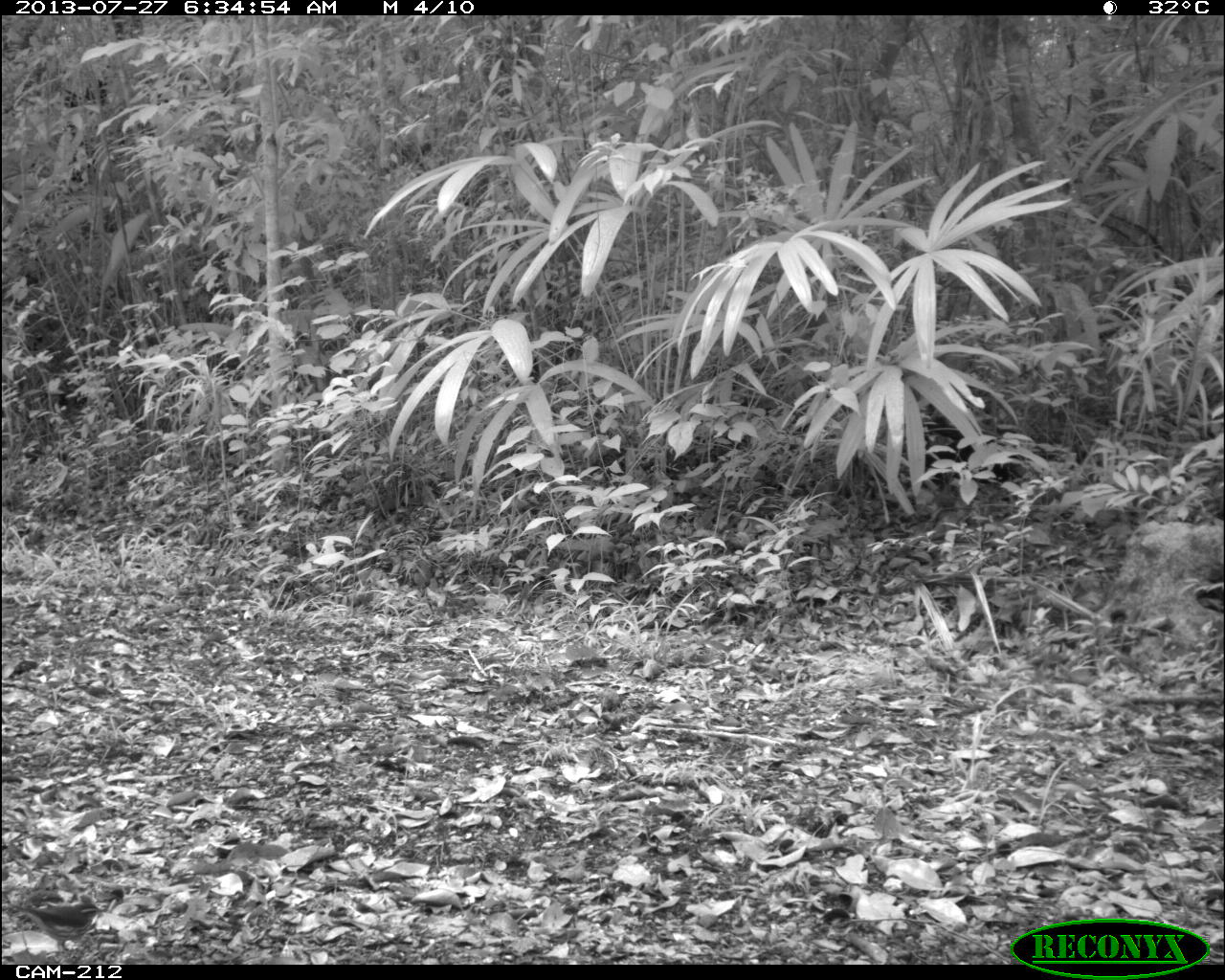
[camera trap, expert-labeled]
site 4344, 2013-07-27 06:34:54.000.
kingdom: Animalia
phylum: Chordata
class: Aves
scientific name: Aves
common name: bird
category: ave desconocida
Ave desconocida (bird) (Aves), count 1.